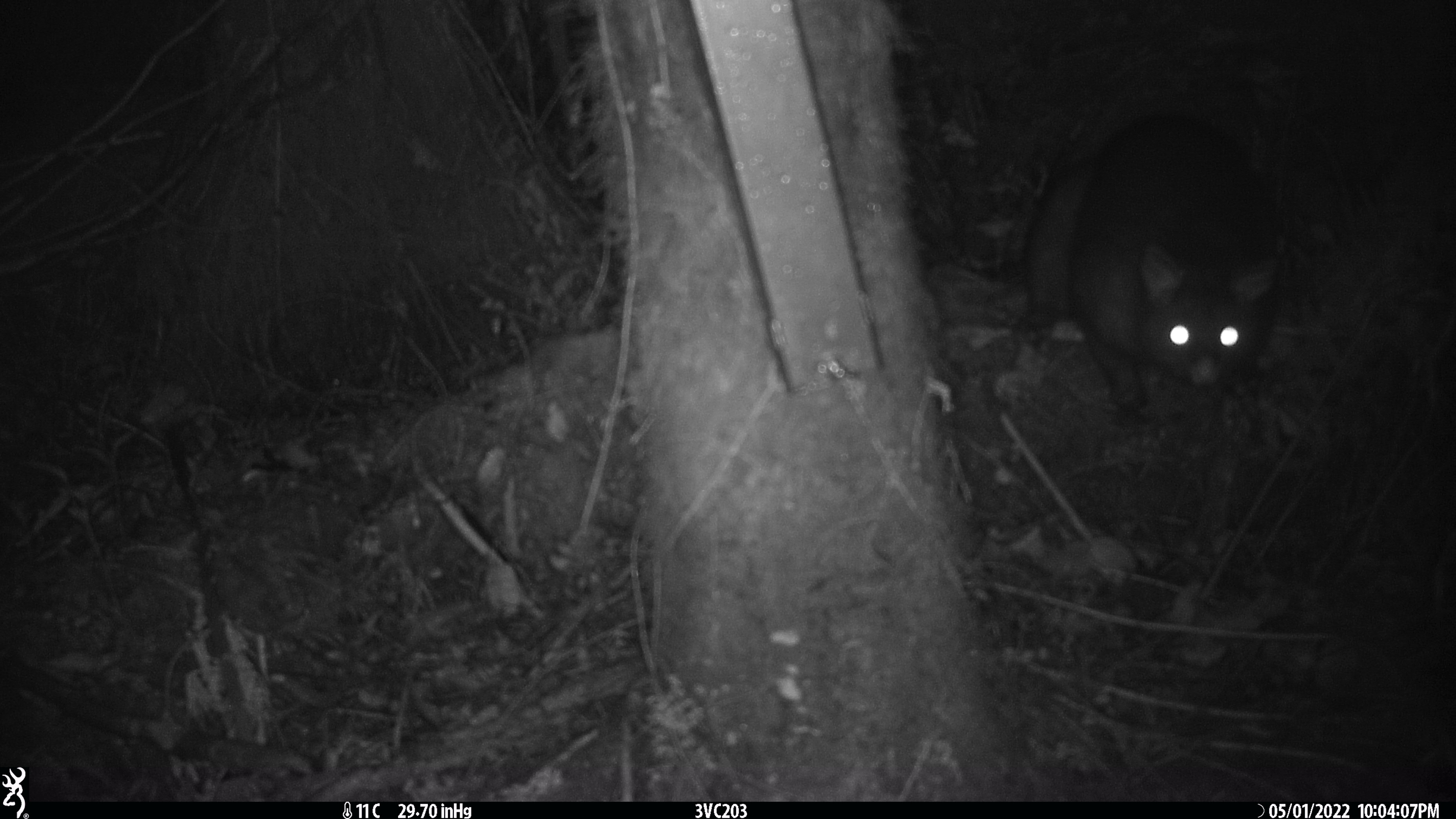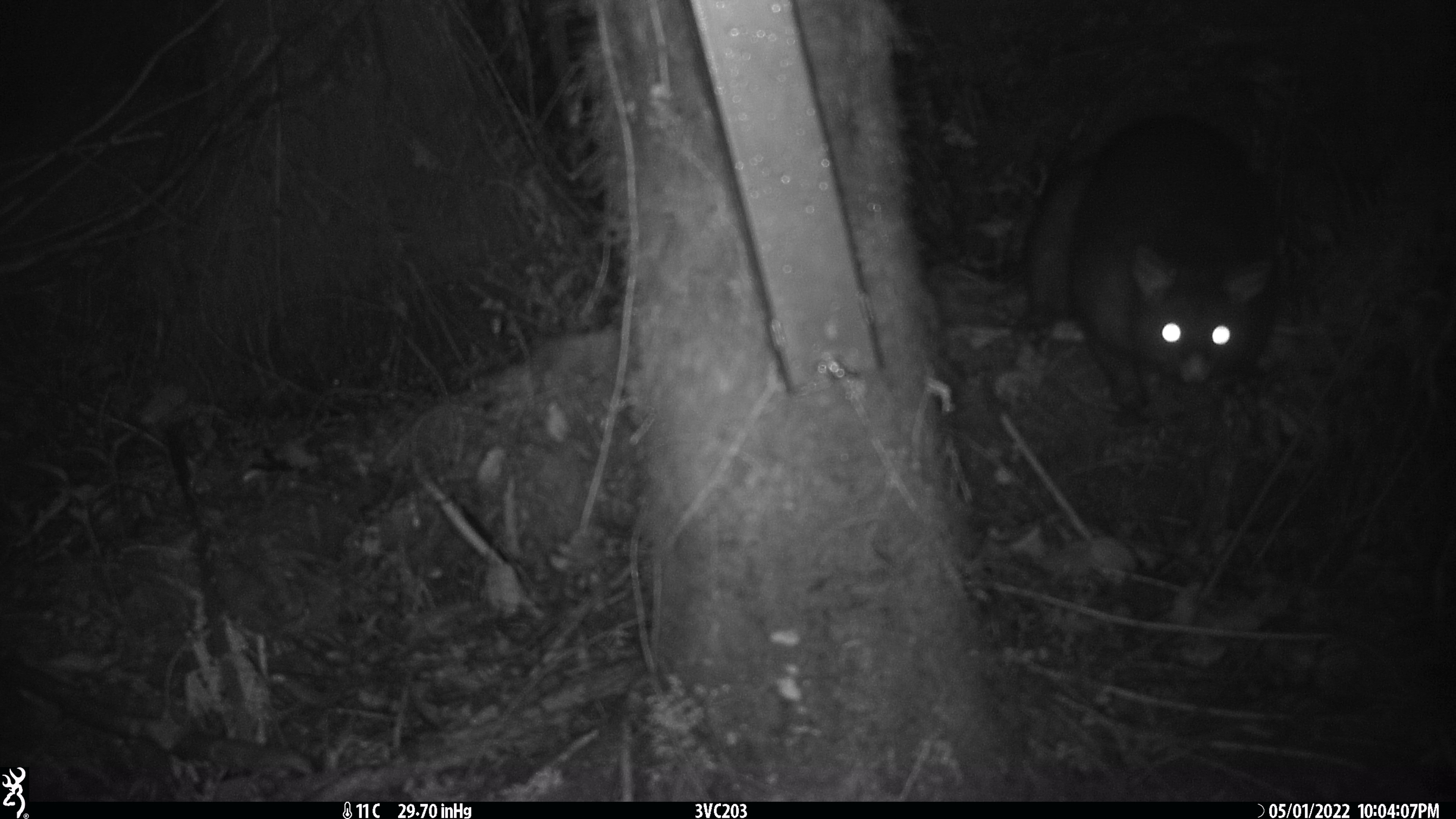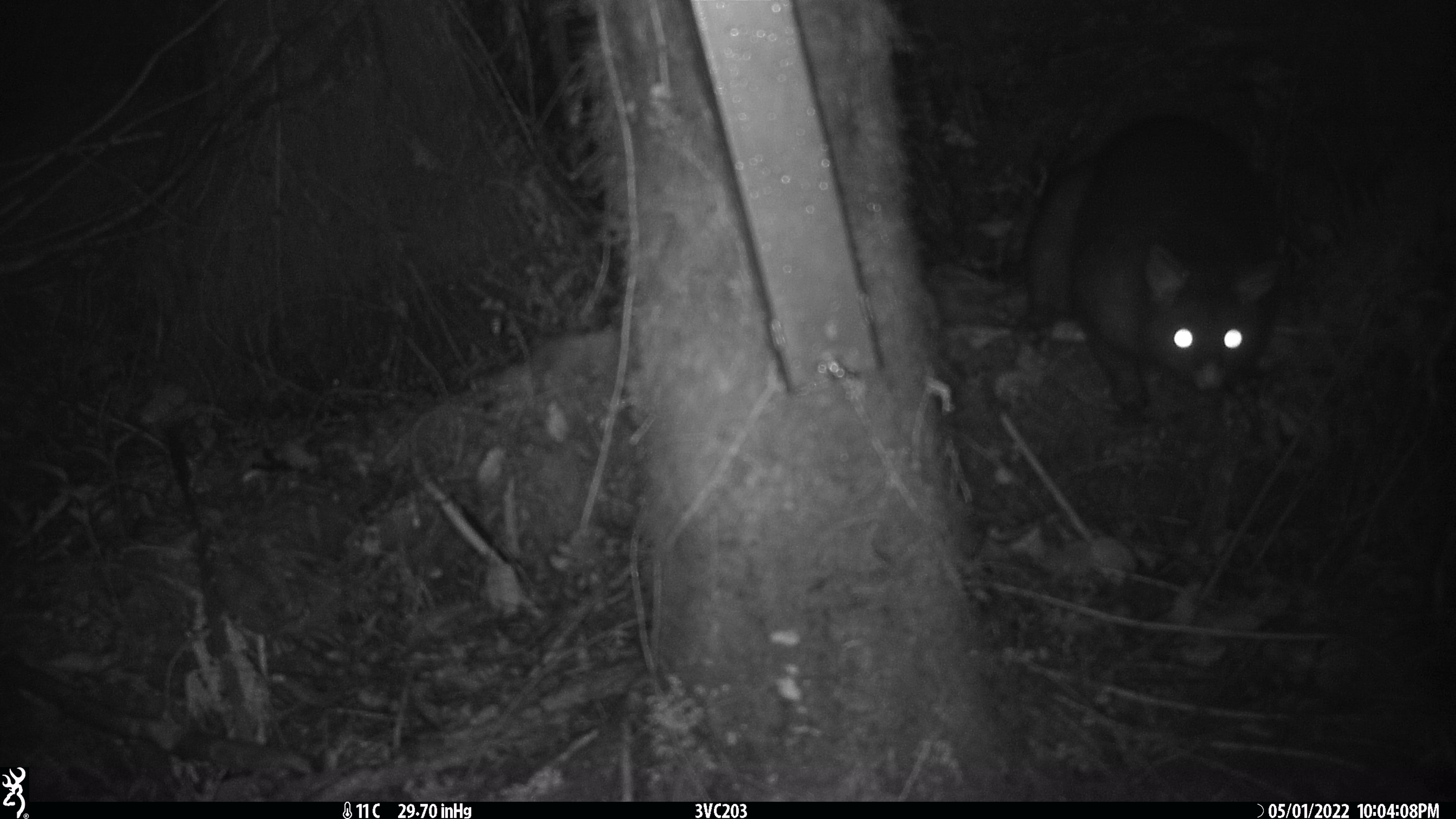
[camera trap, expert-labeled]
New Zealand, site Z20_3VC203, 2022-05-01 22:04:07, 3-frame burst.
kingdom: Animalia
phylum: Chordata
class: Mammalia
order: Diprotodontia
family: Phalangeridae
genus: Trichosurus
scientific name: Trichosurus vulpecula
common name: common brushtail possum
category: possum